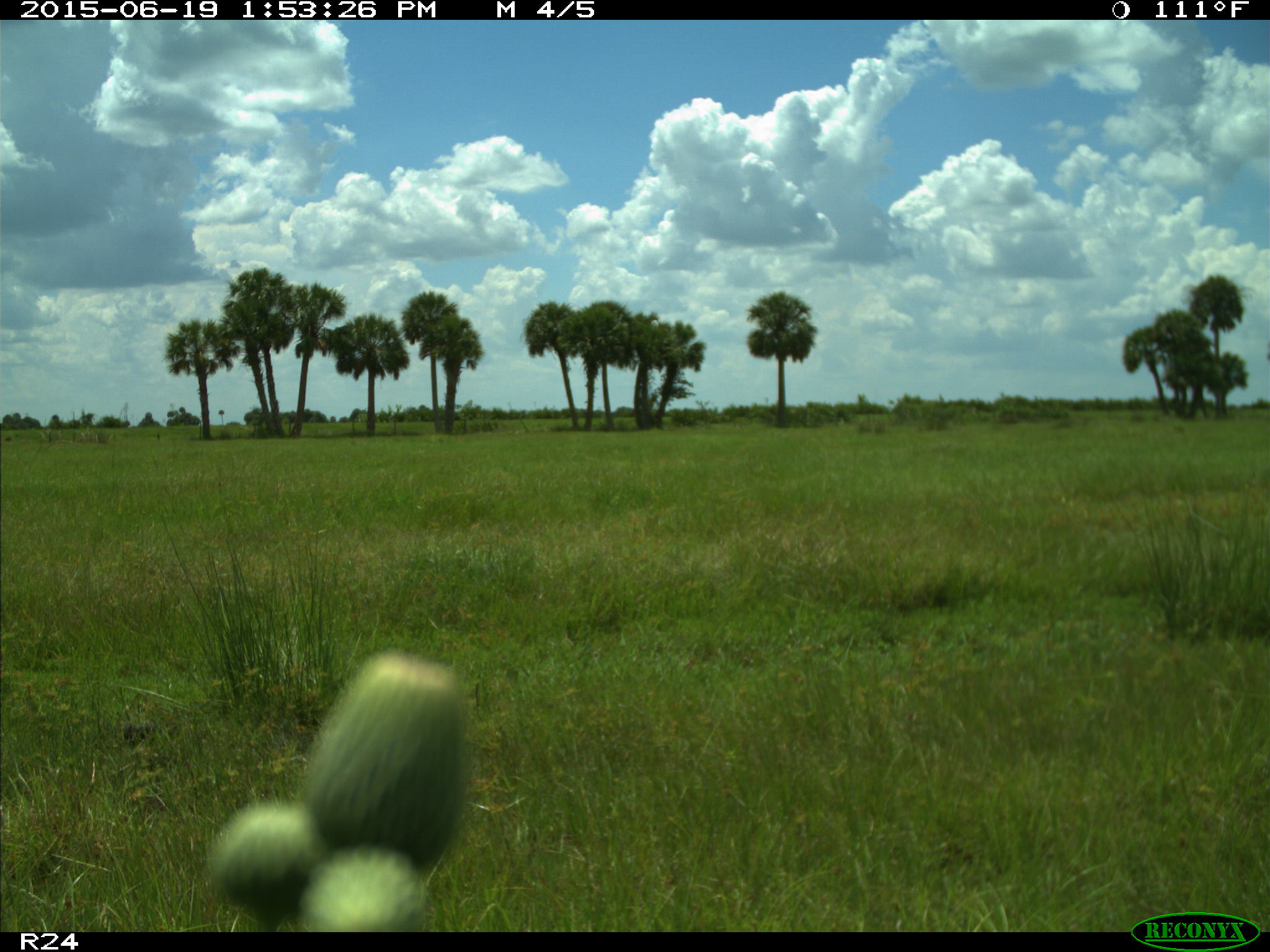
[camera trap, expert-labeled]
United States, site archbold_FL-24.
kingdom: Animalia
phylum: Chordata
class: Mammalia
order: Artiodactyla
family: Bovidae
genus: Bos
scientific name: Bos taurus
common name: domestic cow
Bos taurus (domestic cow).